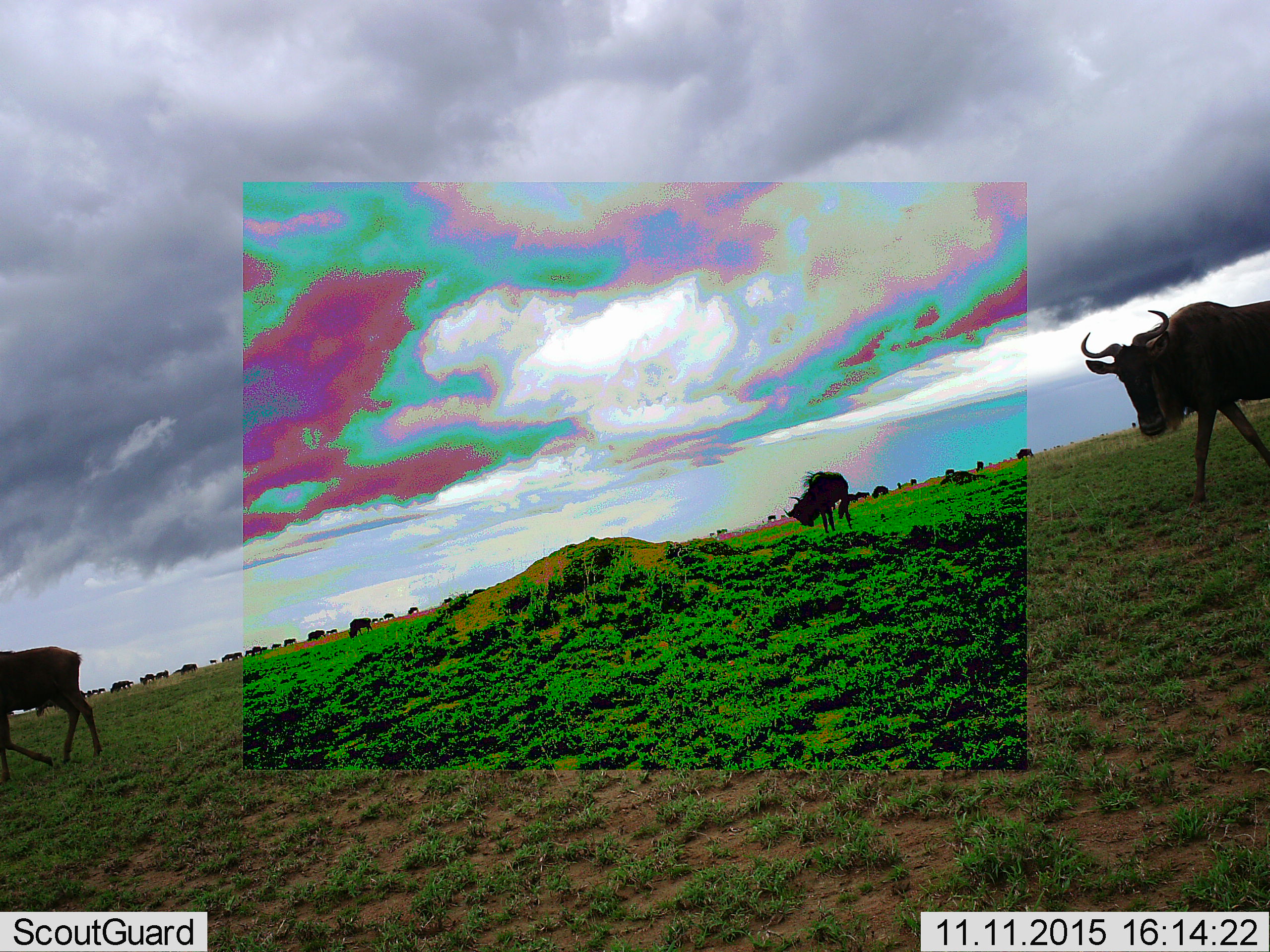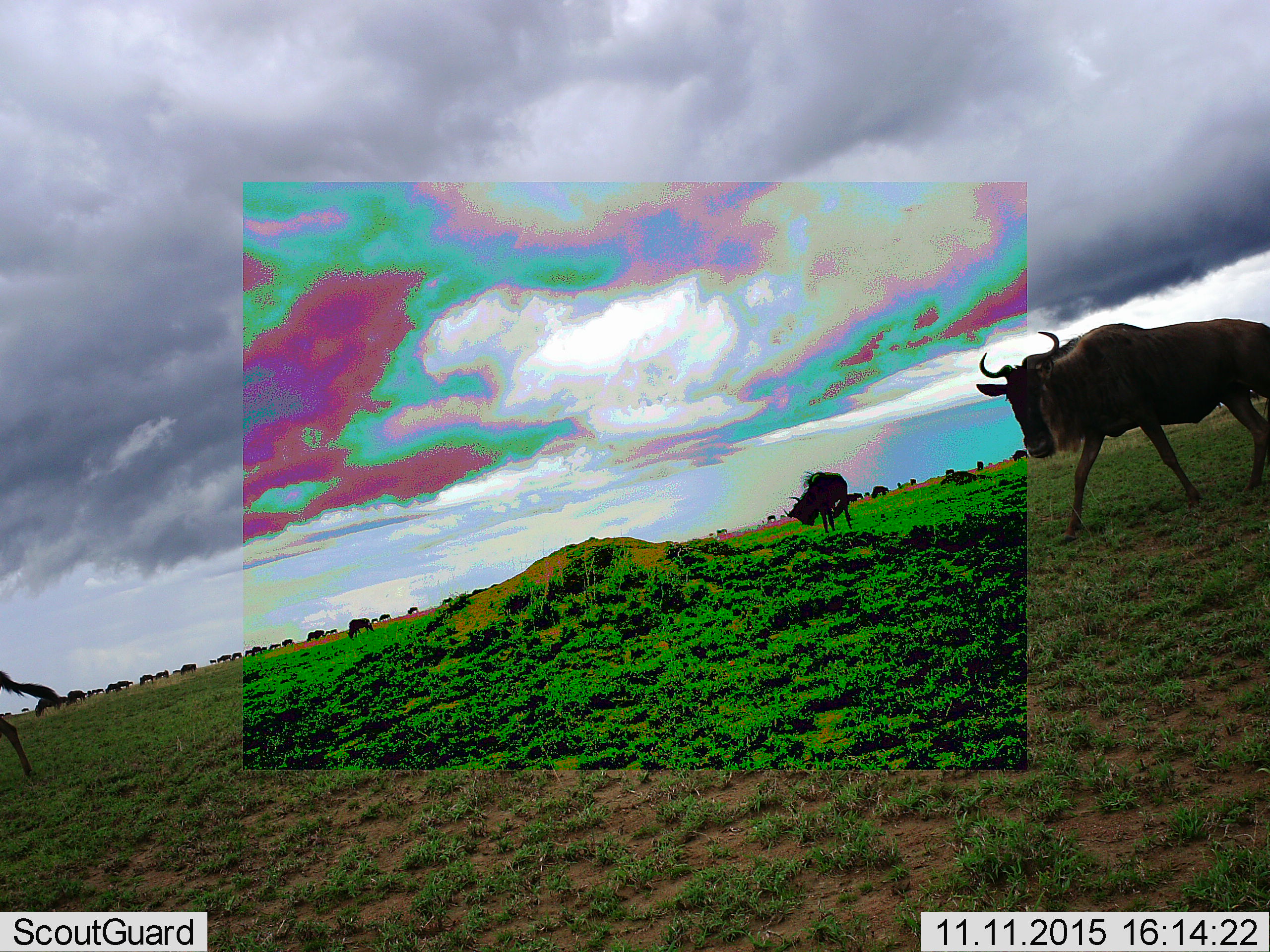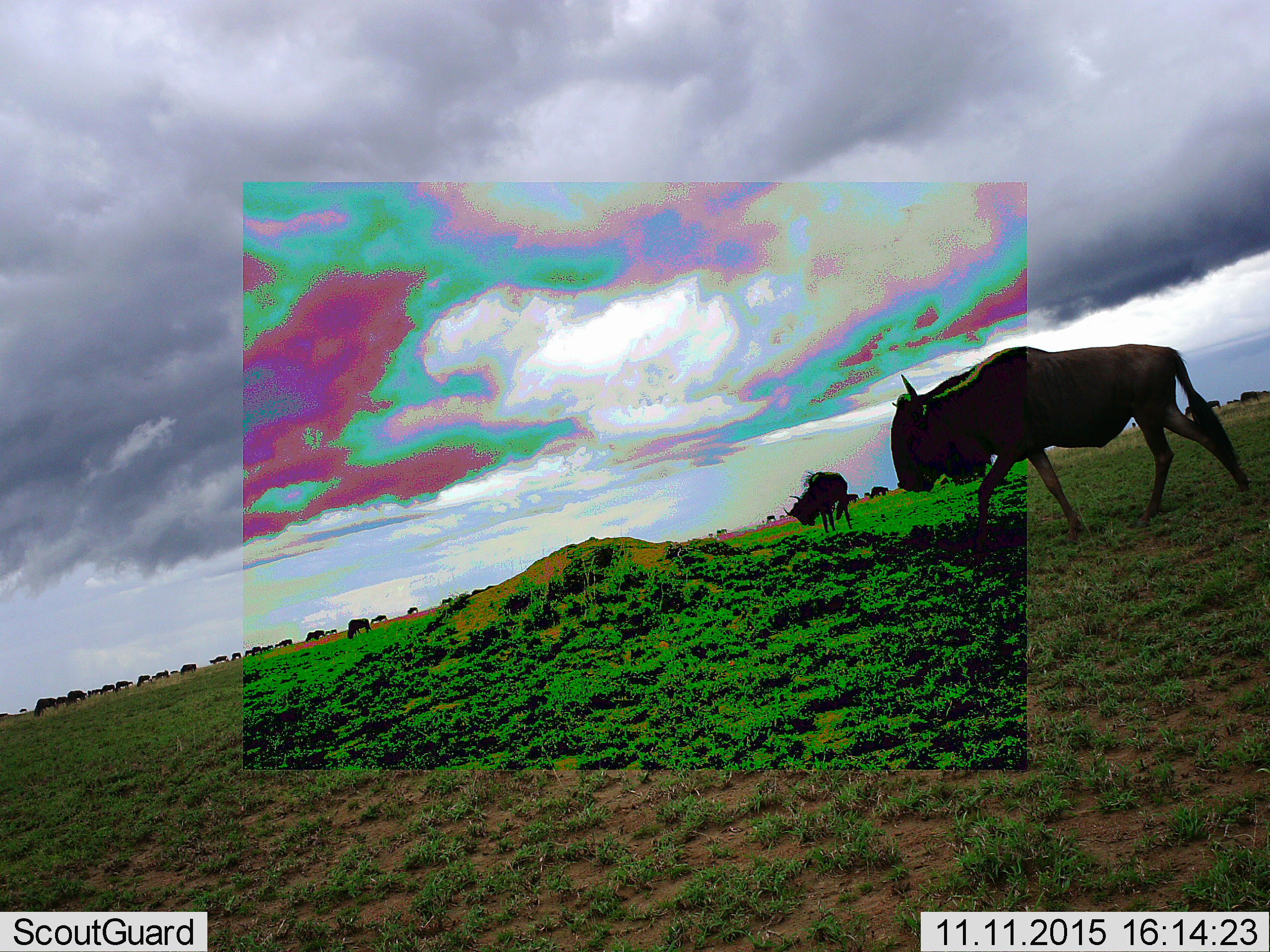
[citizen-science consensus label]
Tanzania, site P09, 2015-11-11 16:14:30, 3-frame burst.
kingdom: Animalia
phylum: Chordata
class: Mammalia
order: Artiodactyla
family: Bovidae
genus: Connochaetes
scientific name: Connochaetes taurinus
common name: blue wildebeest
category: wildebeest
Wildebeest (blue wildebeest) (Connochaetes taurinus), count 11-50. Behavior (volunteer vote fractions): standing 25%, resting 0%, moving 88%, interacting 12%. Young present (vote fraction): 0%. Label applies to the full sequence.